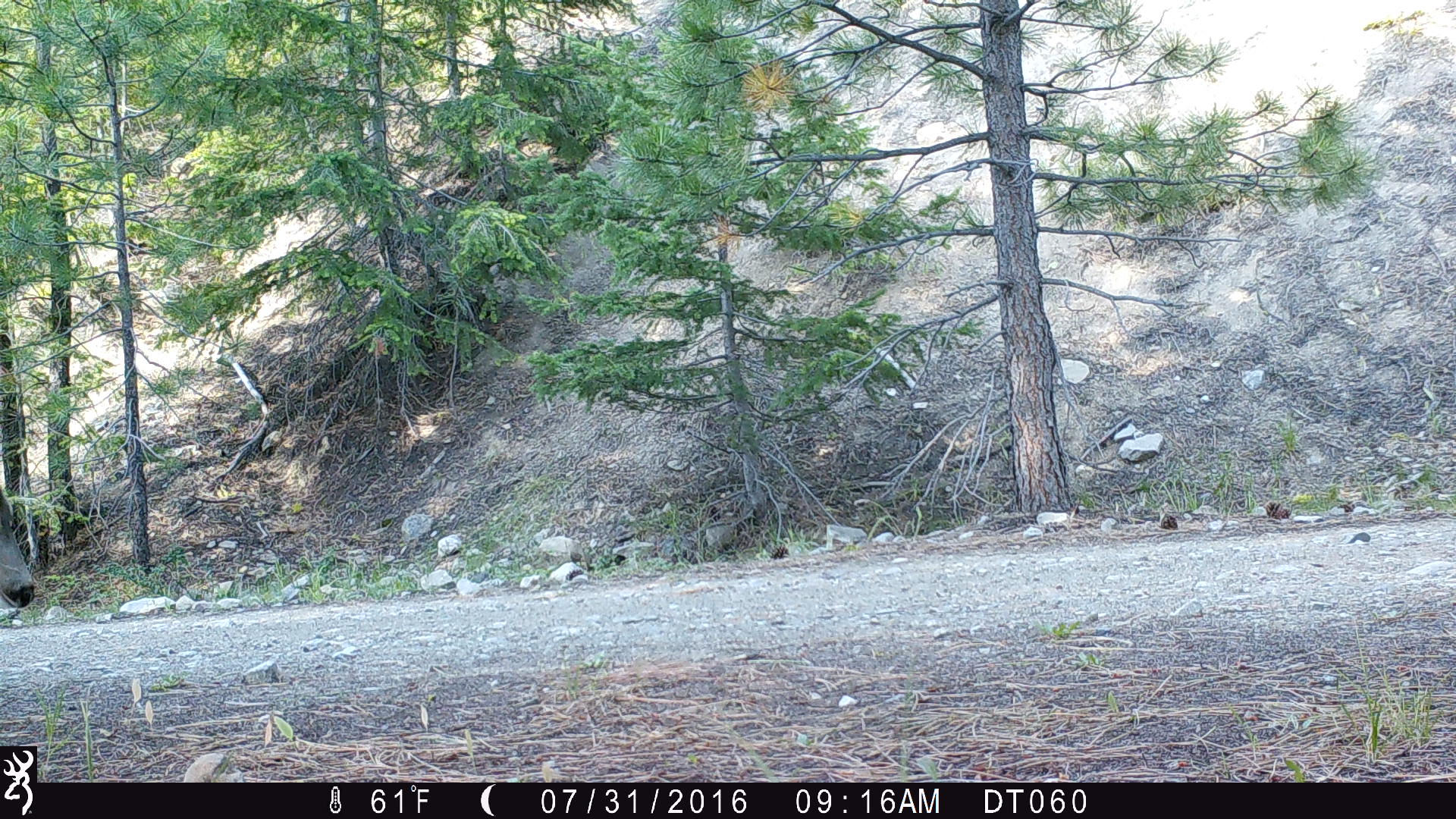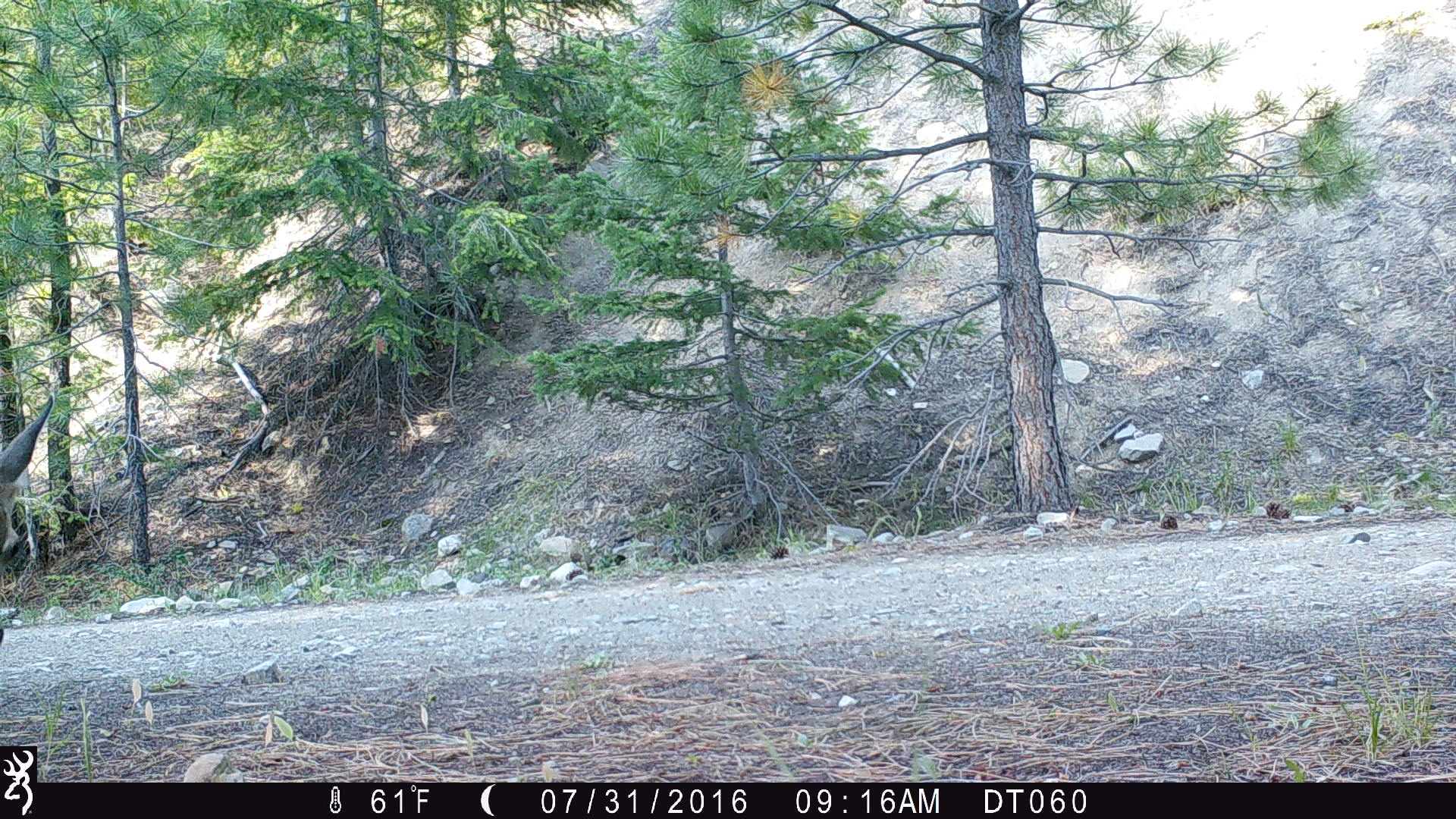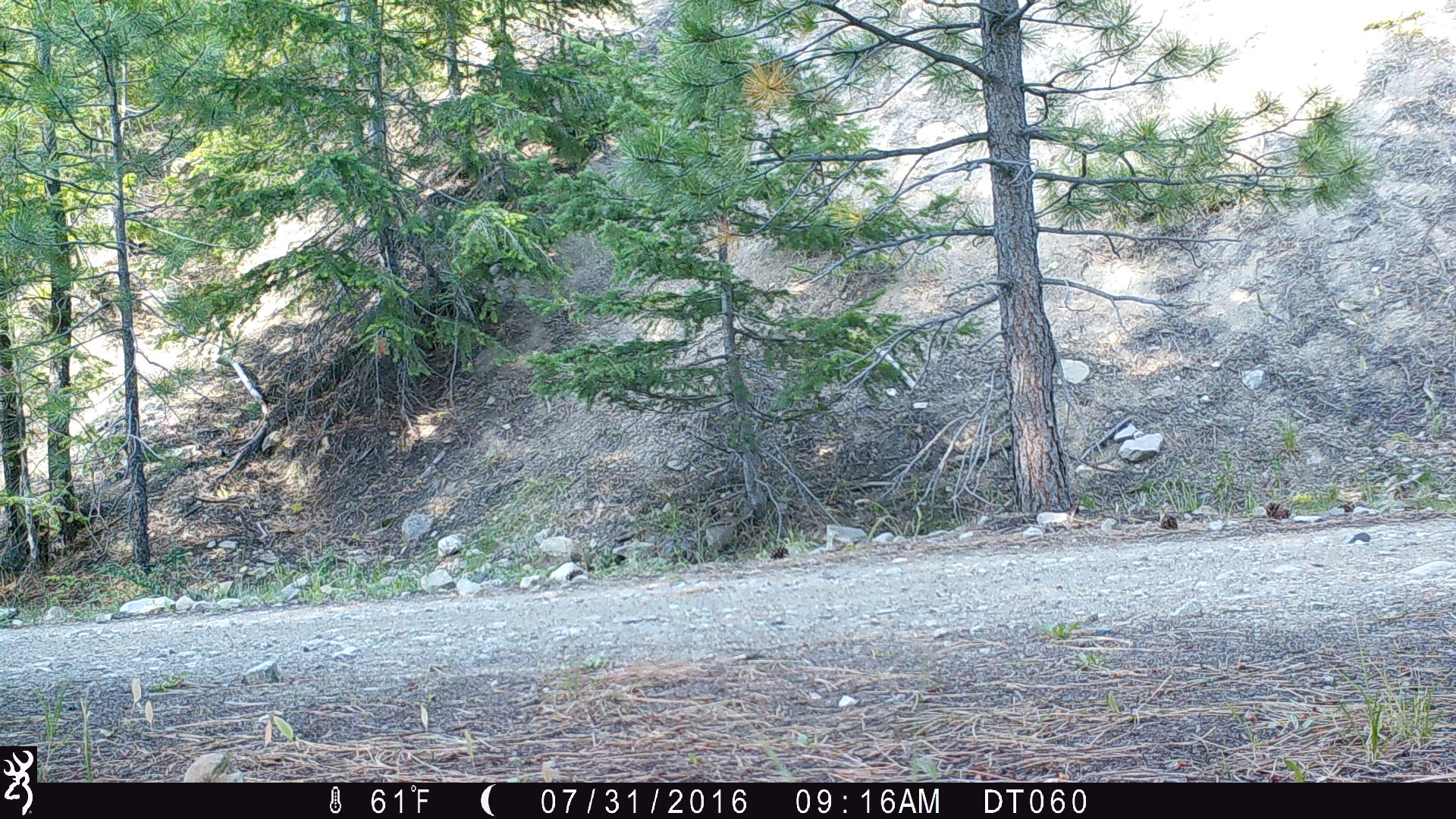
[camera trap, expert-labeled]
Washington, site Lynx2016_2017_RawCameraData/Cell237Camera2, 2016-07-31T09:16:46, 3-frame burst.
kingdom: Animalia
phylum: Chordata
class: Mammalia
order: Artiodactyla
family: Cervidae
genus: Odocoileus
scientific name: Odocoileus hemionus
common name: mule deer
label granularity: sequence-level